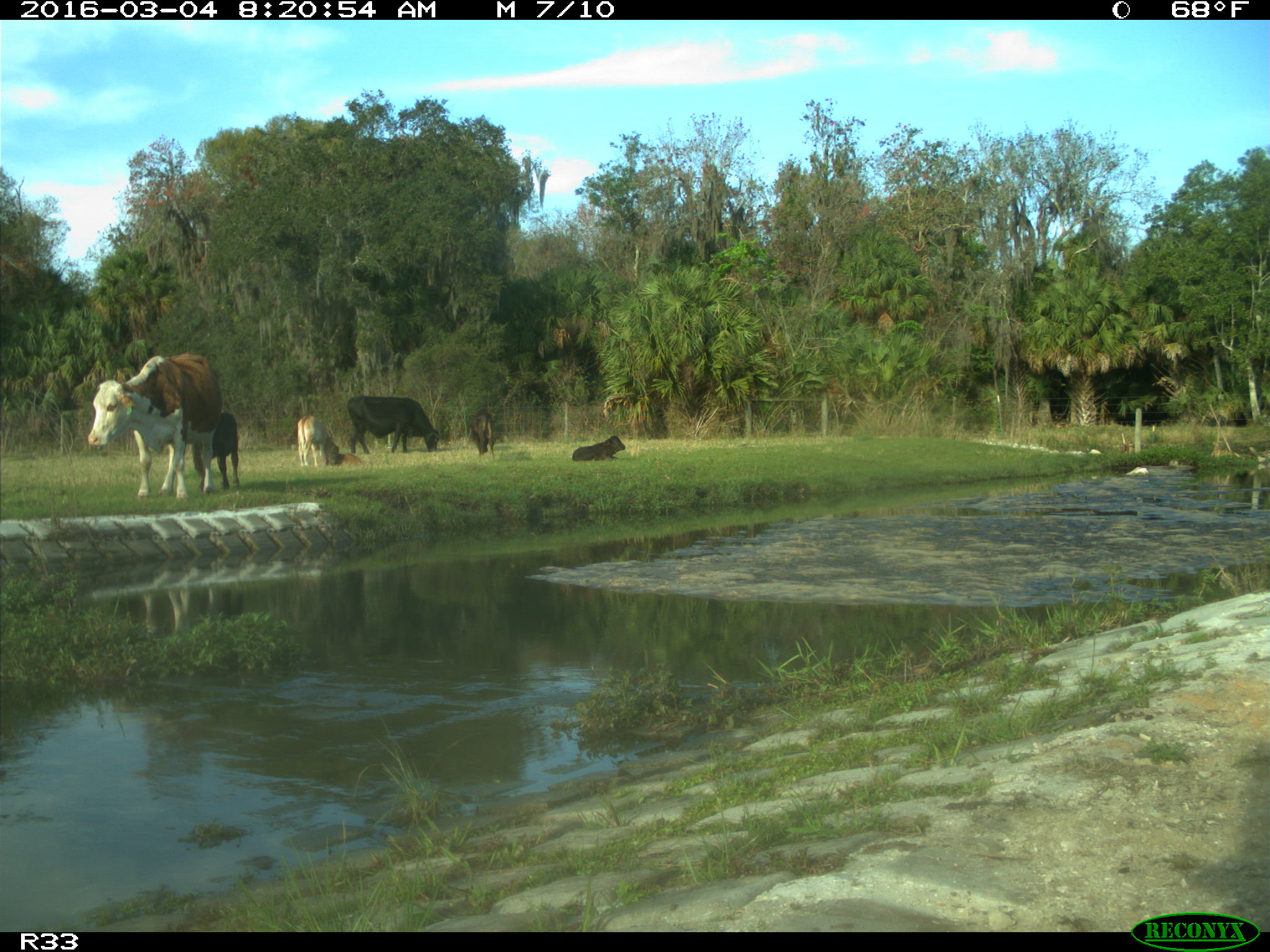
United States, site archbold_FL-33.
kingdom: Animalia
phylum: Chordata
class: Mammalia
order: Artiodactyla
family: Bovidae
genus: Bos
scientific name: Bos taurus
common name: domestic cow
Bos taurus (domestic cow).